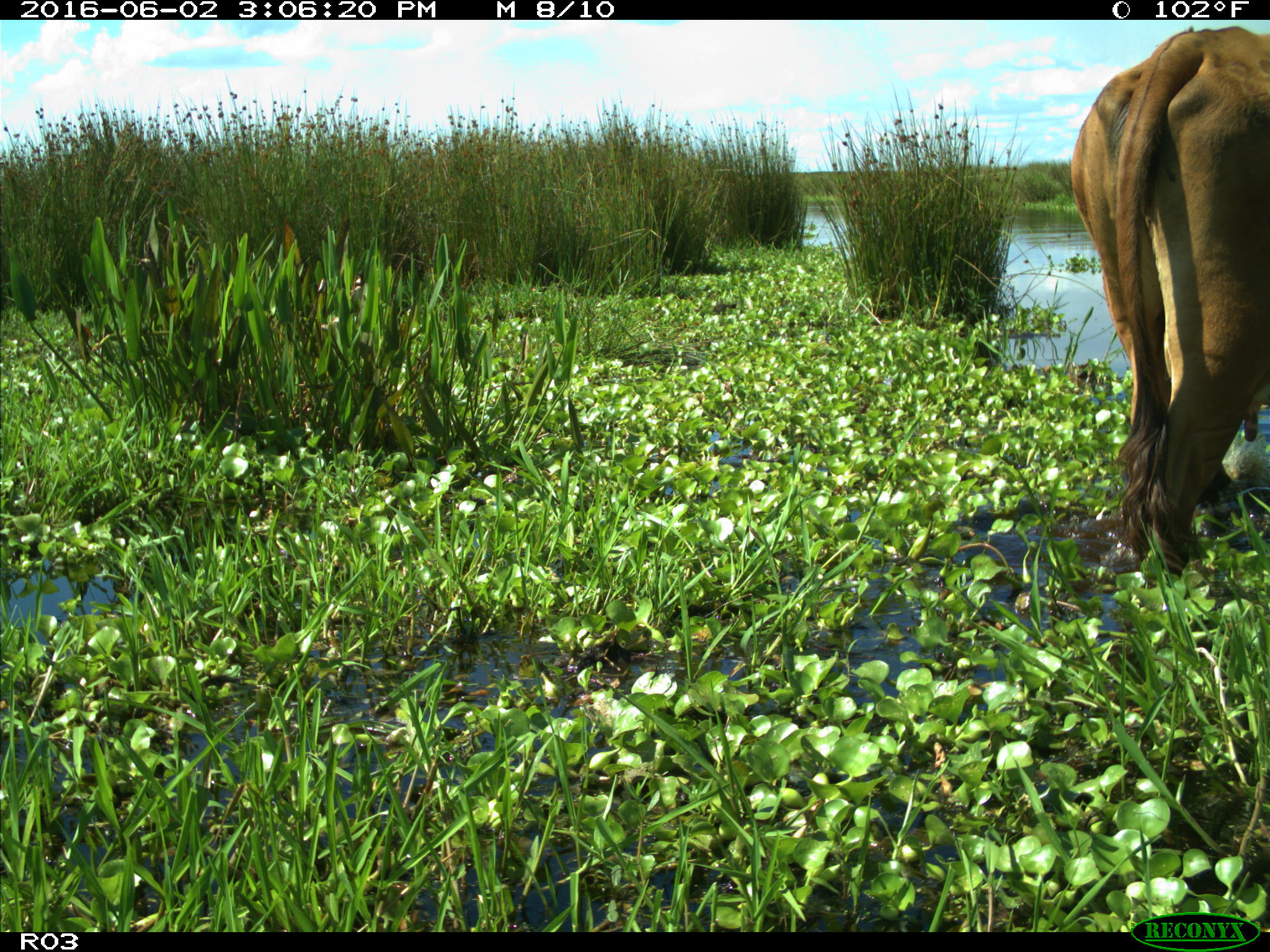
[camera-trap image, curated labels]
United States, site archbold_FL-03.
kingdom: Animalia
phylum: Chordata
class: Mammalia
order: Artiodactyla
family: Bovidae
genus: Bos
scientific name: Bos taurus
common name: domestic cow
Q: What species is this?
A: Bos taurus (domestic cow).